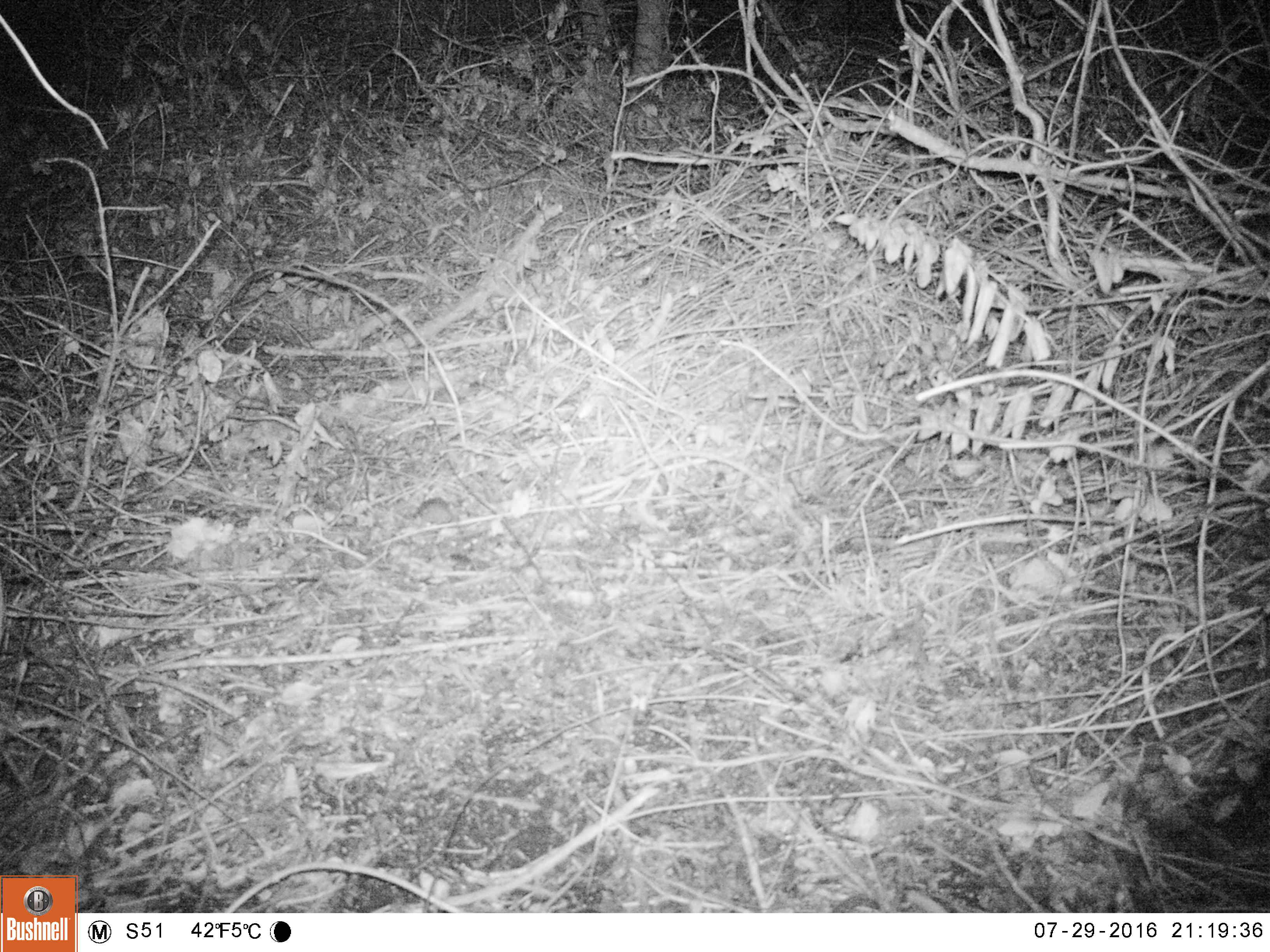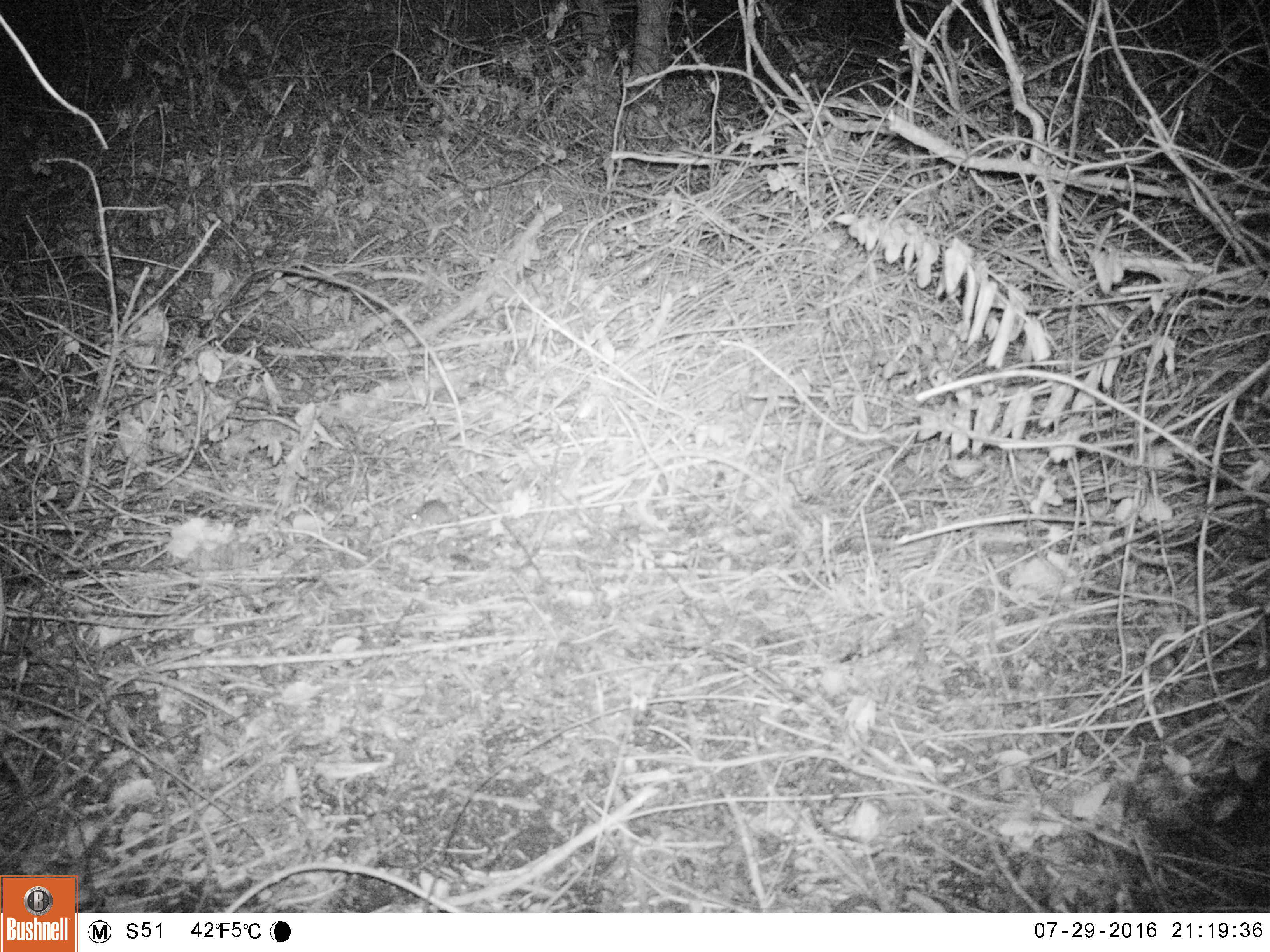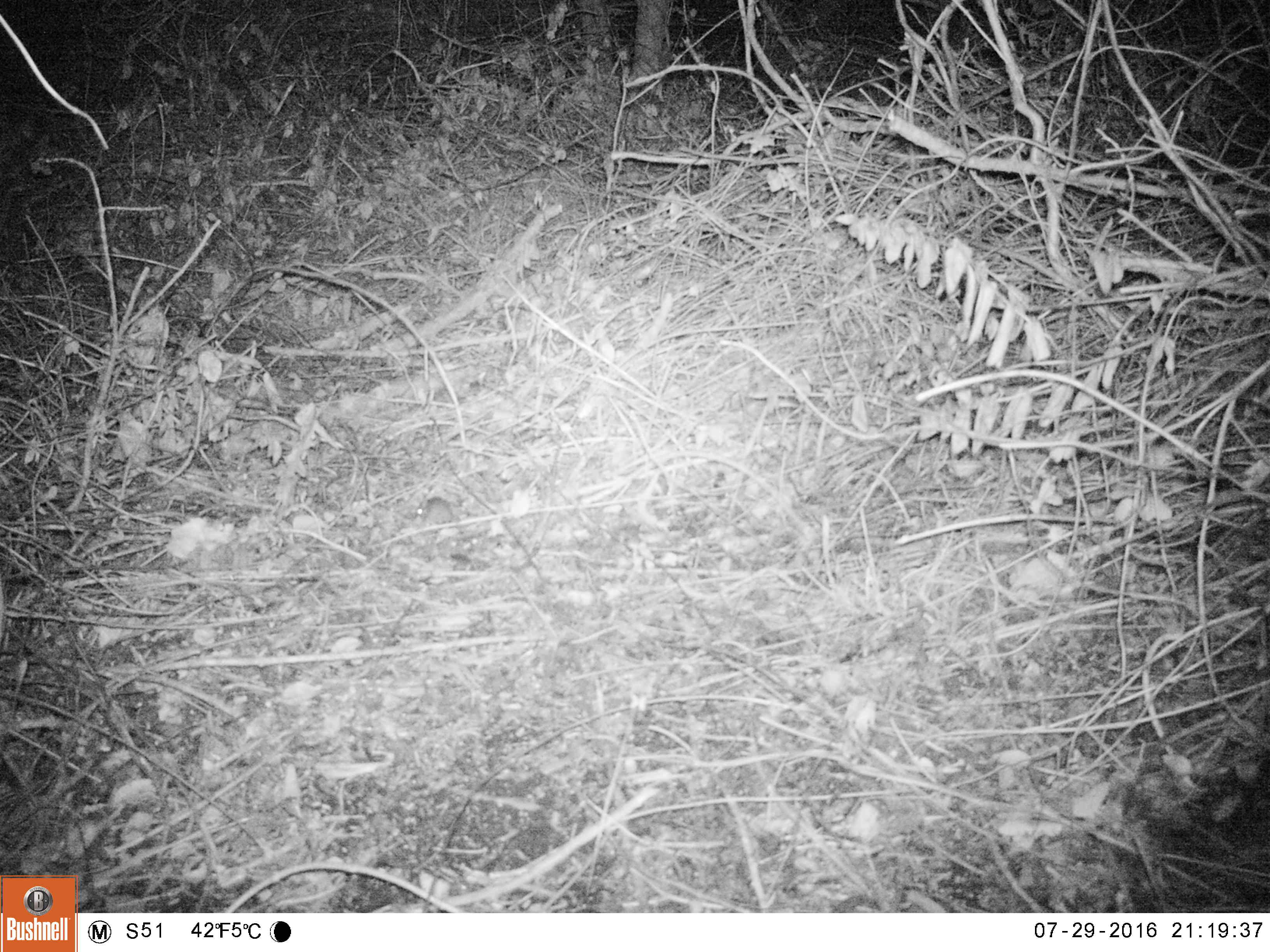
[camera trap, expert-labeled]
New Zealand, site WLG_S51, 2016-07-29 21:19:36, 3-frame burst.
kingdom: Animalia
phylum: Chordata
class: Mammalia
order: Rodentia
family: Muridae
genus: Mus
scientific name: Mus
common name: mouse